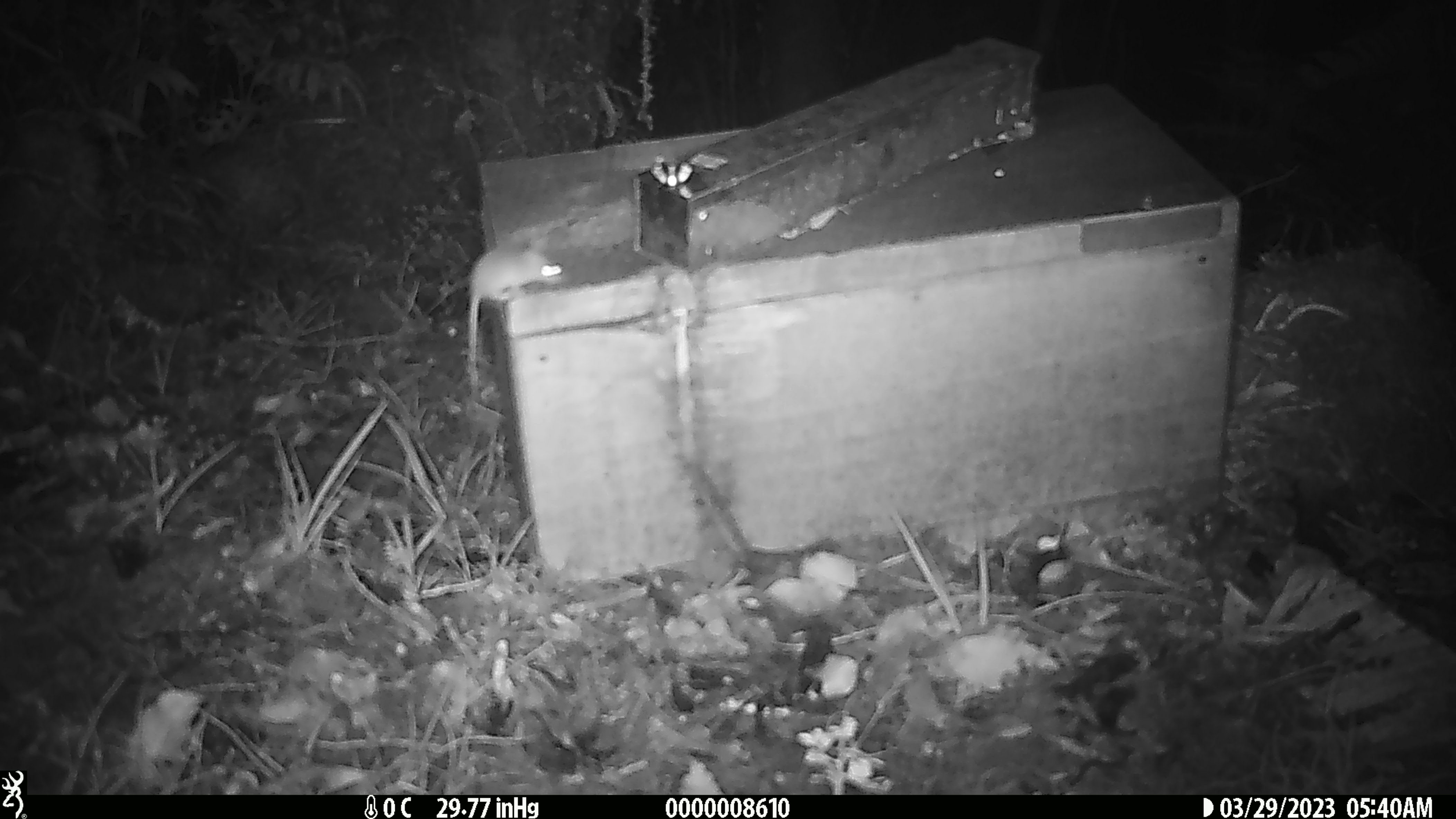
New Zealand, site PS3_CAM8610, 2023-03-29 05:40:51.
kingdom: Animalia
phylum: Chordata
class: Mammalia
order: Rodentia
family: Muridae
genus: Mus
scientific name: Mus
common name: mouse